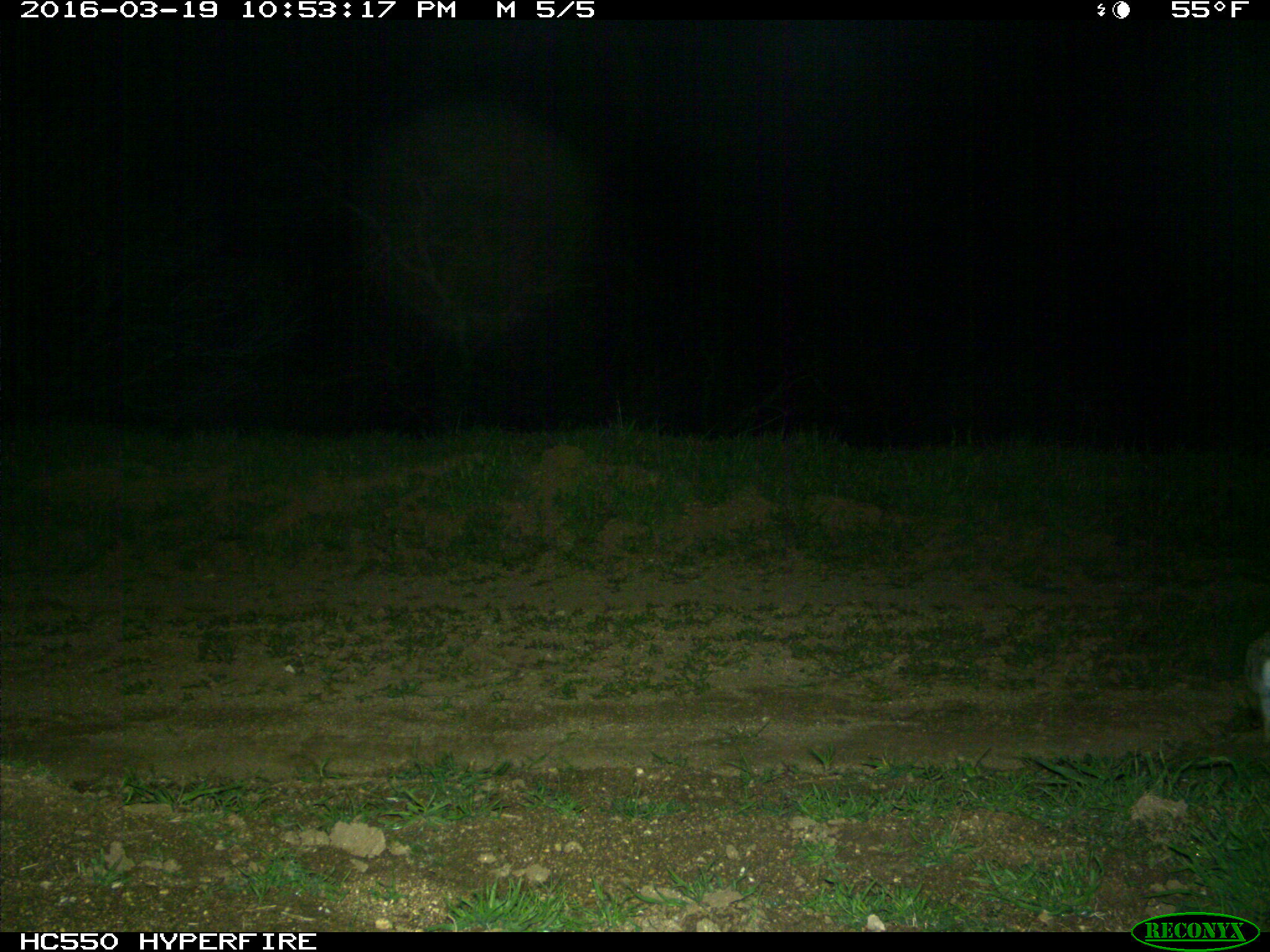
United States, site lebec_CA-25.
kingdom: Animalia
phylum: Chordata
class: Mammalia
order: Lagomorpha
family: Leporidae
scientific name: Leporidae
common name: rabbits and hares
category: unidentified rabbit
Unidentified rabbit (rabbits and hares) (Leporidae).